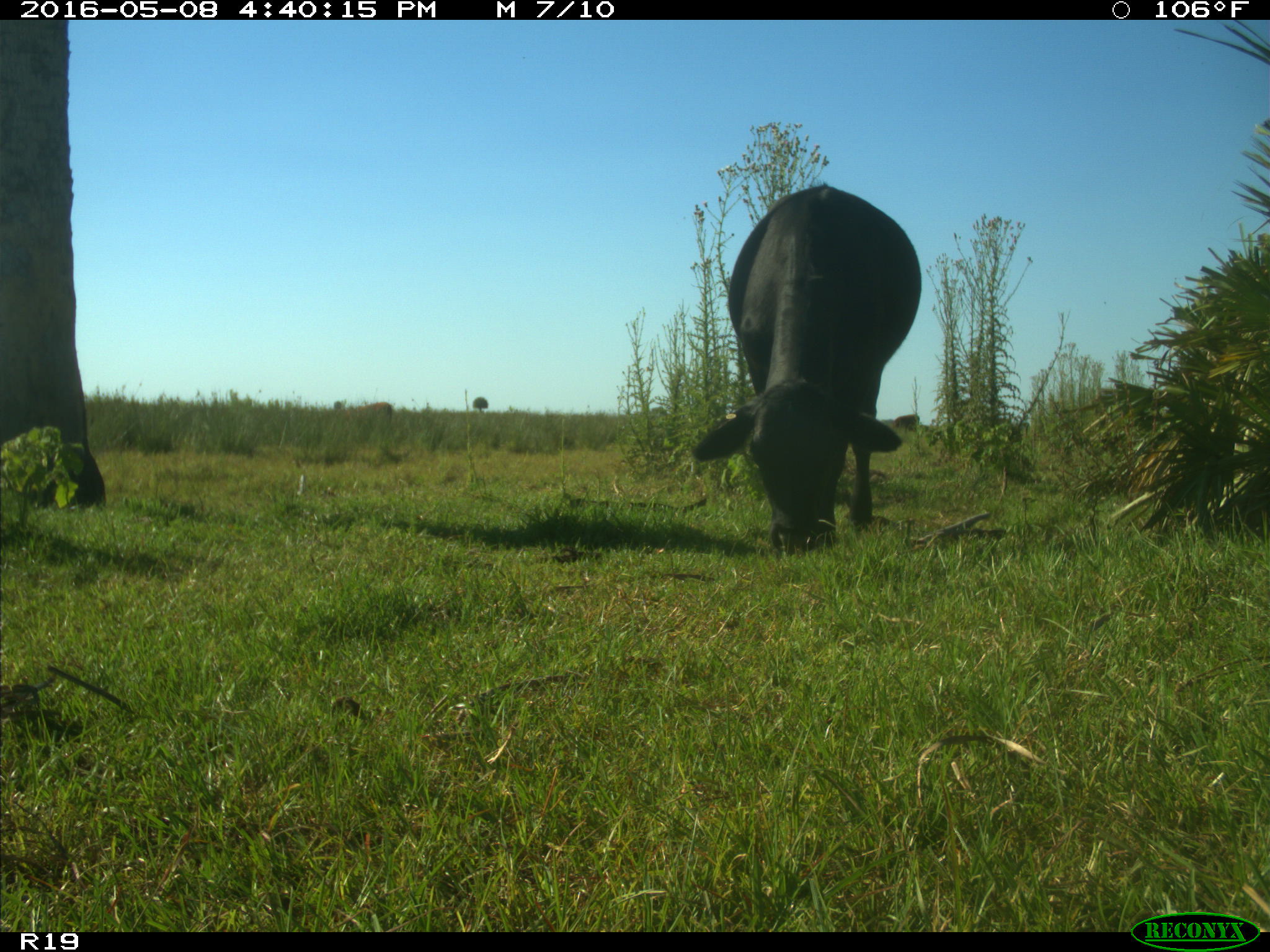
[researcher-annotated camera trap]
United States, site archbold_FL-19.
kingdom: Animalia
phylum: Chordata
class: Mammalia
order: Artiodactyla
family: Bovidae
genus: Bos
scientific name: Bos taurus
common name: domestic cow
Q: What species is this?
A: Bos taurus (domestic cow).